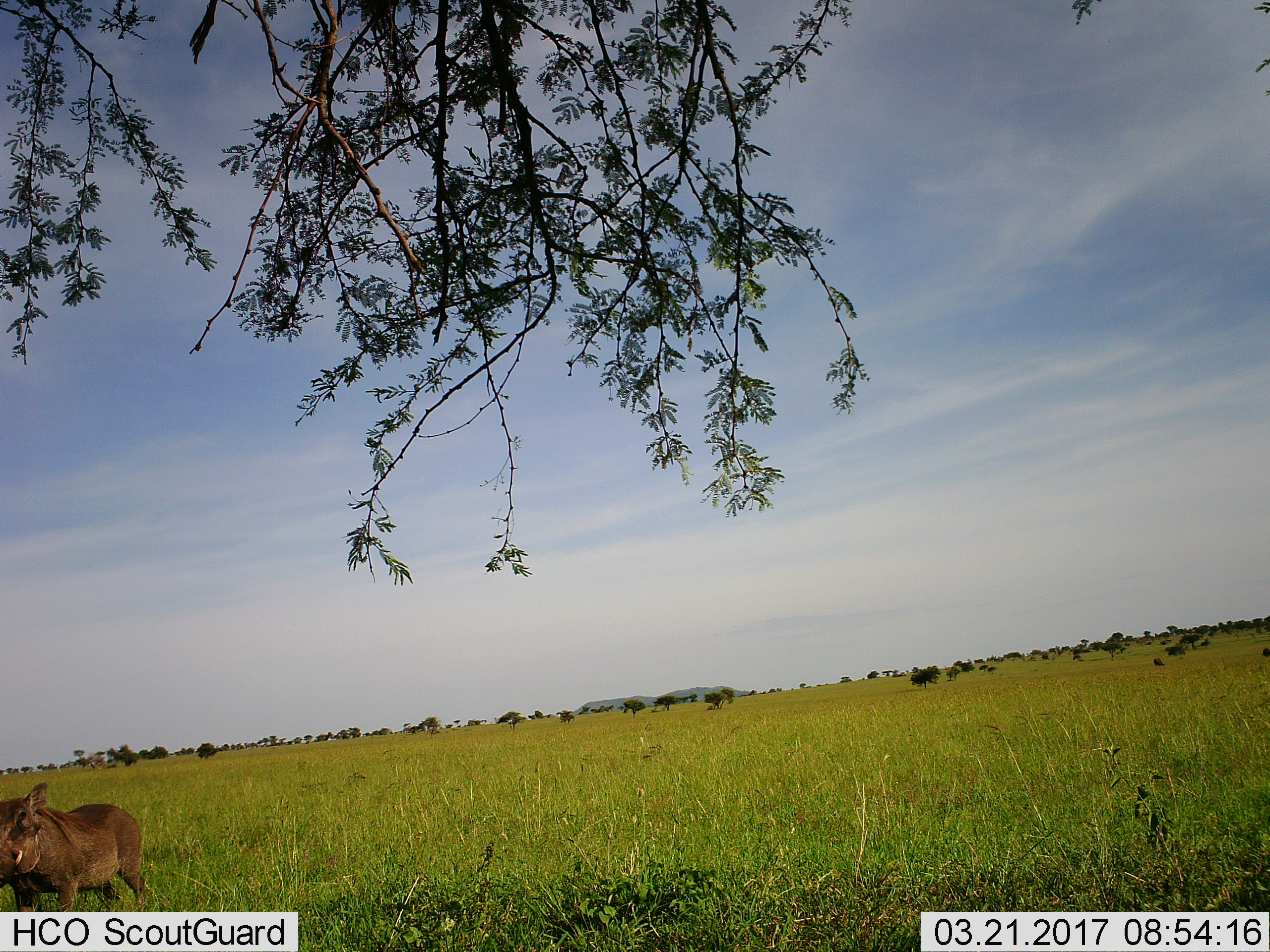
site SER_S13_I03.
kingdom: Animalia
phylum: Chordata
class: Mammalia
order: Artiodactyla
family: Suidae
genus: Phacochoerus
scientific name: Phacochoerus africanus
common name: warthog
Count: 1.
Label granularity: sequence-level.